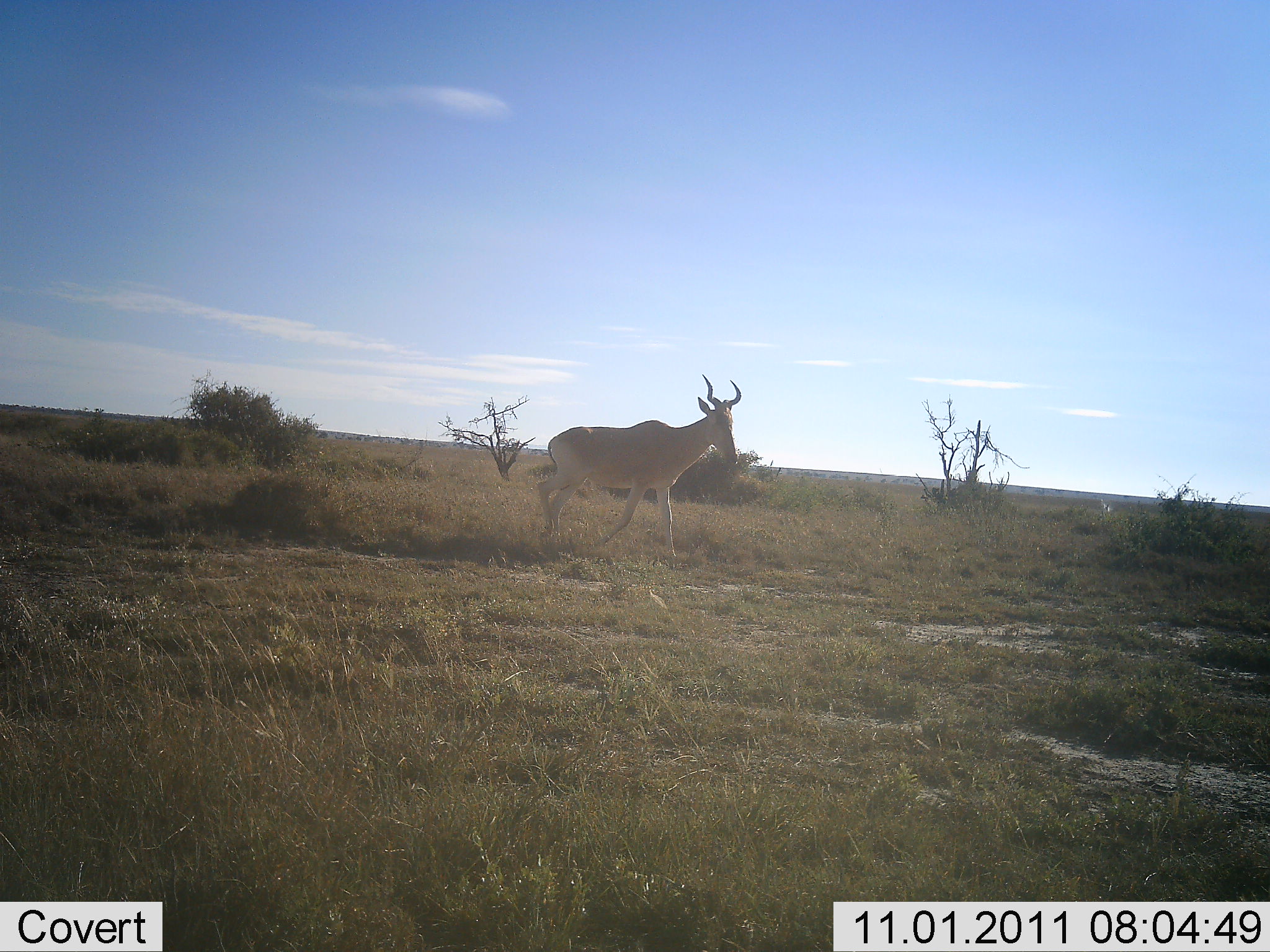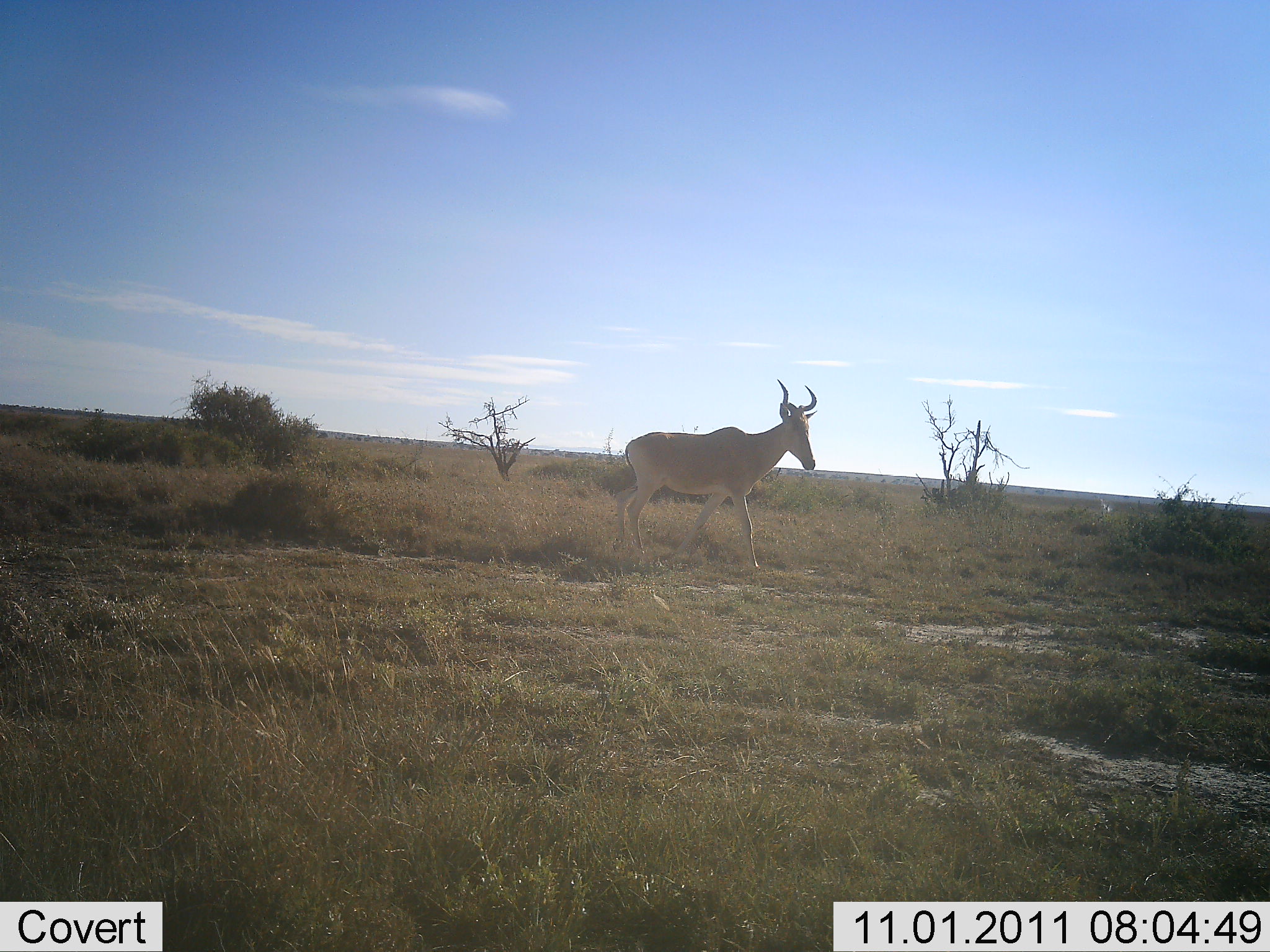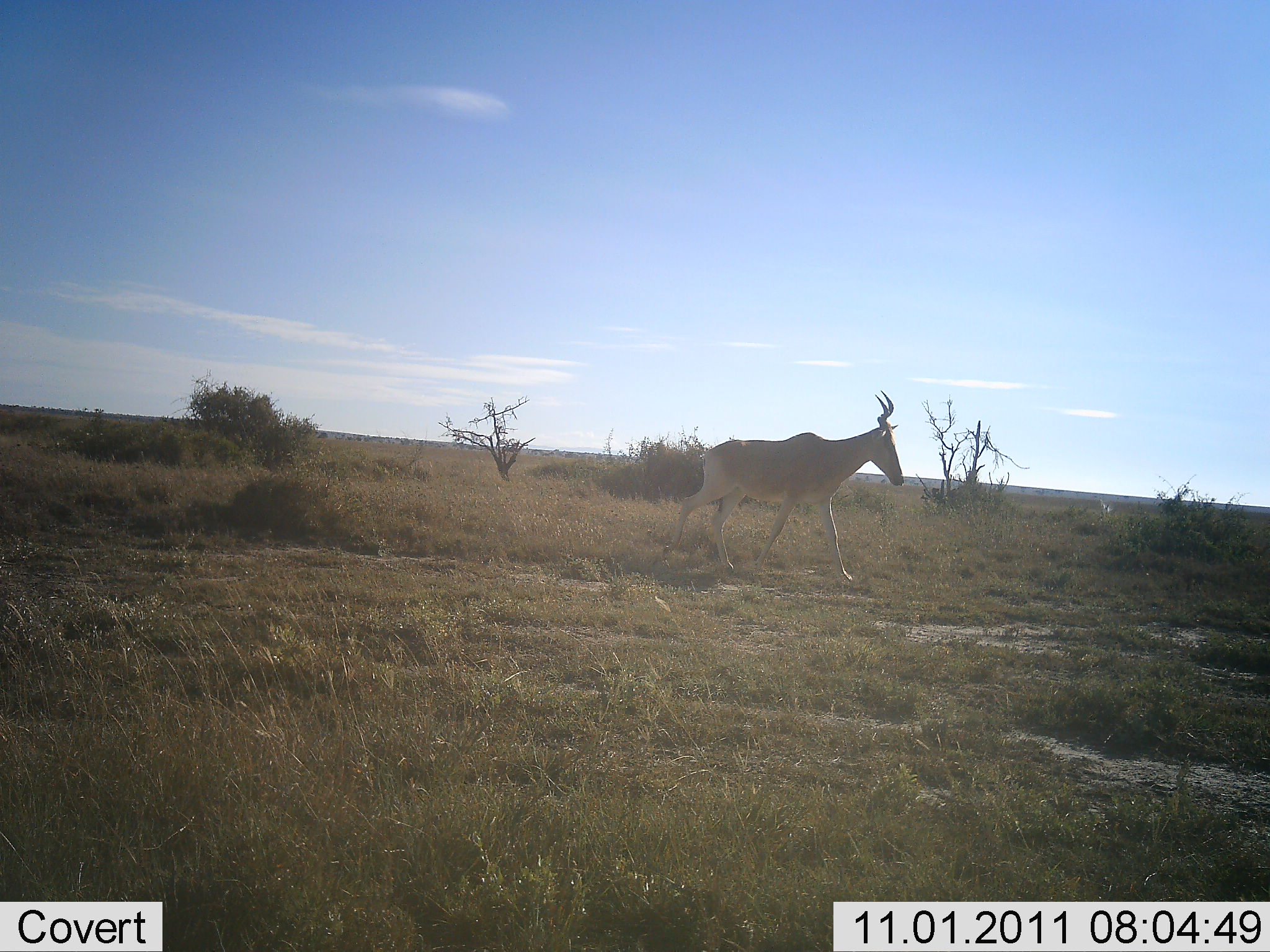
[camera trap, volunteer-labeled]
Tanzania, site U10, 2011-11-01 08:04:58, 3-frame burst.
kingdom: Animalia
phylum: Chordata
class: Mammalia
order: Artiodactyla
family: Bovidae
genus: Alcelaphus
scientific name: Alcelaphus buselaphus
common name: hartebeest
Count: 1.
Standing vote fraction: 9%.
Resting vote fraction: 0%.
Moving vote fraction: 100%.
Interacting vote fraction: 0%.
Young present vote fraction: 0%.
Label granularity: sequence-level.